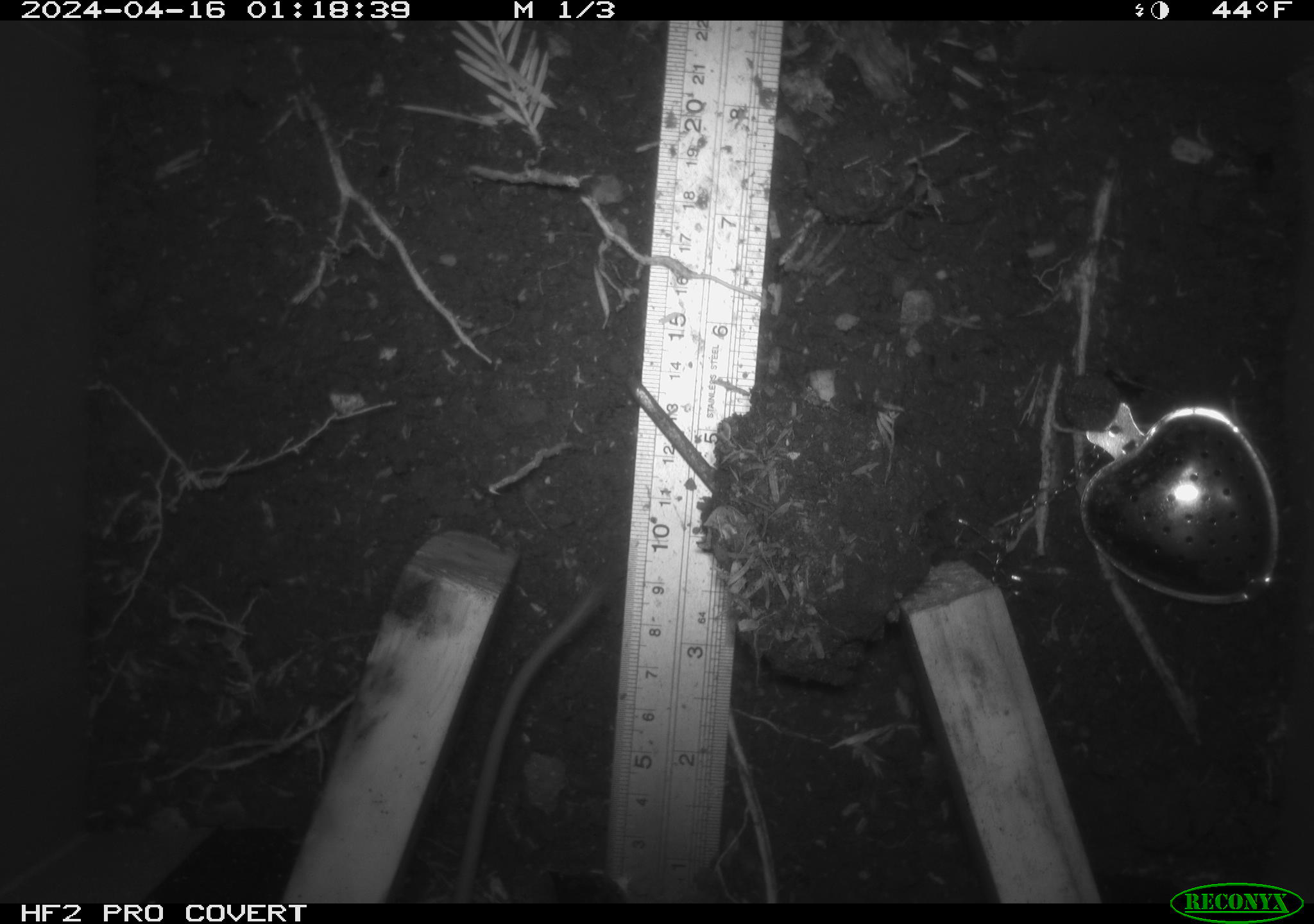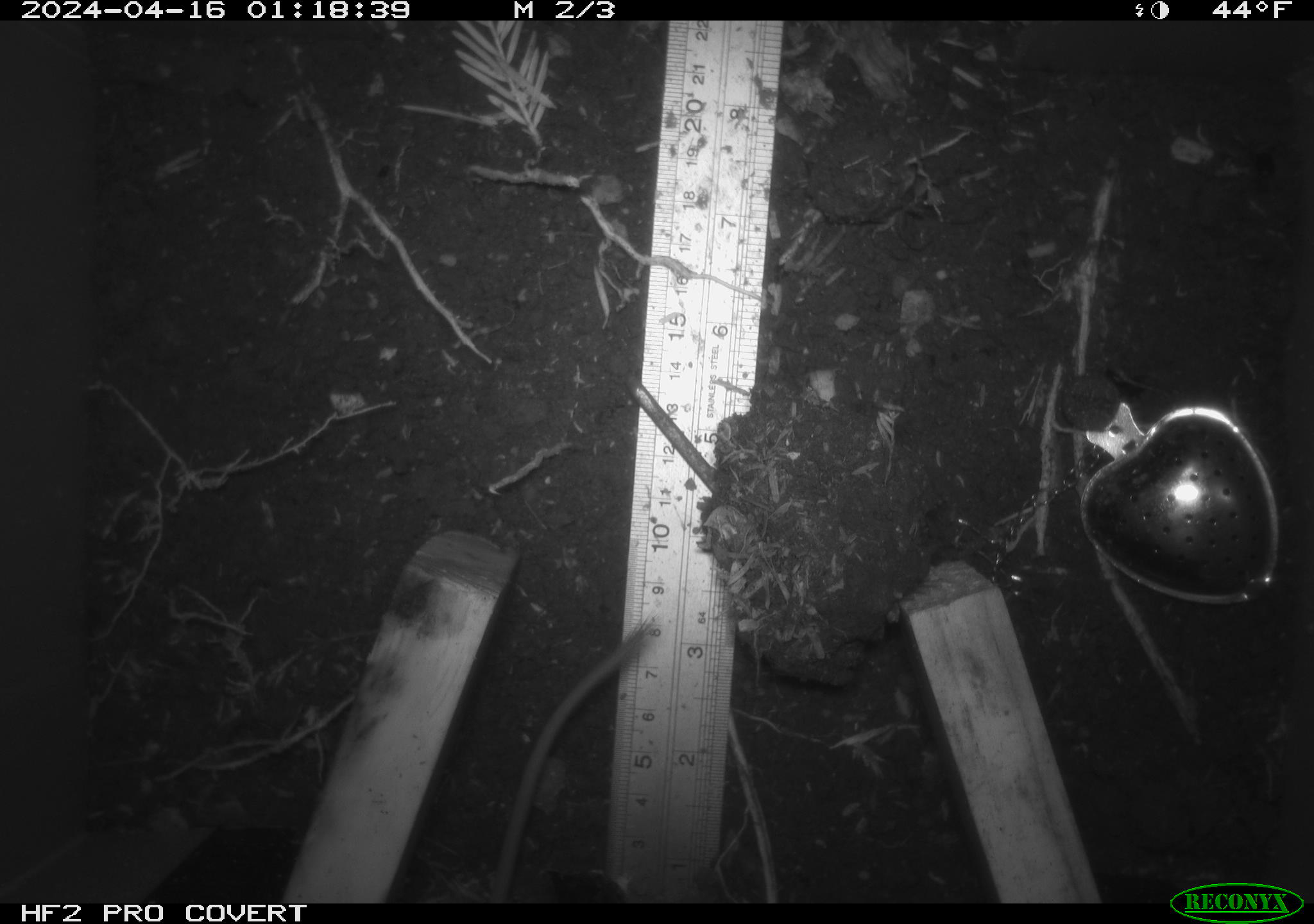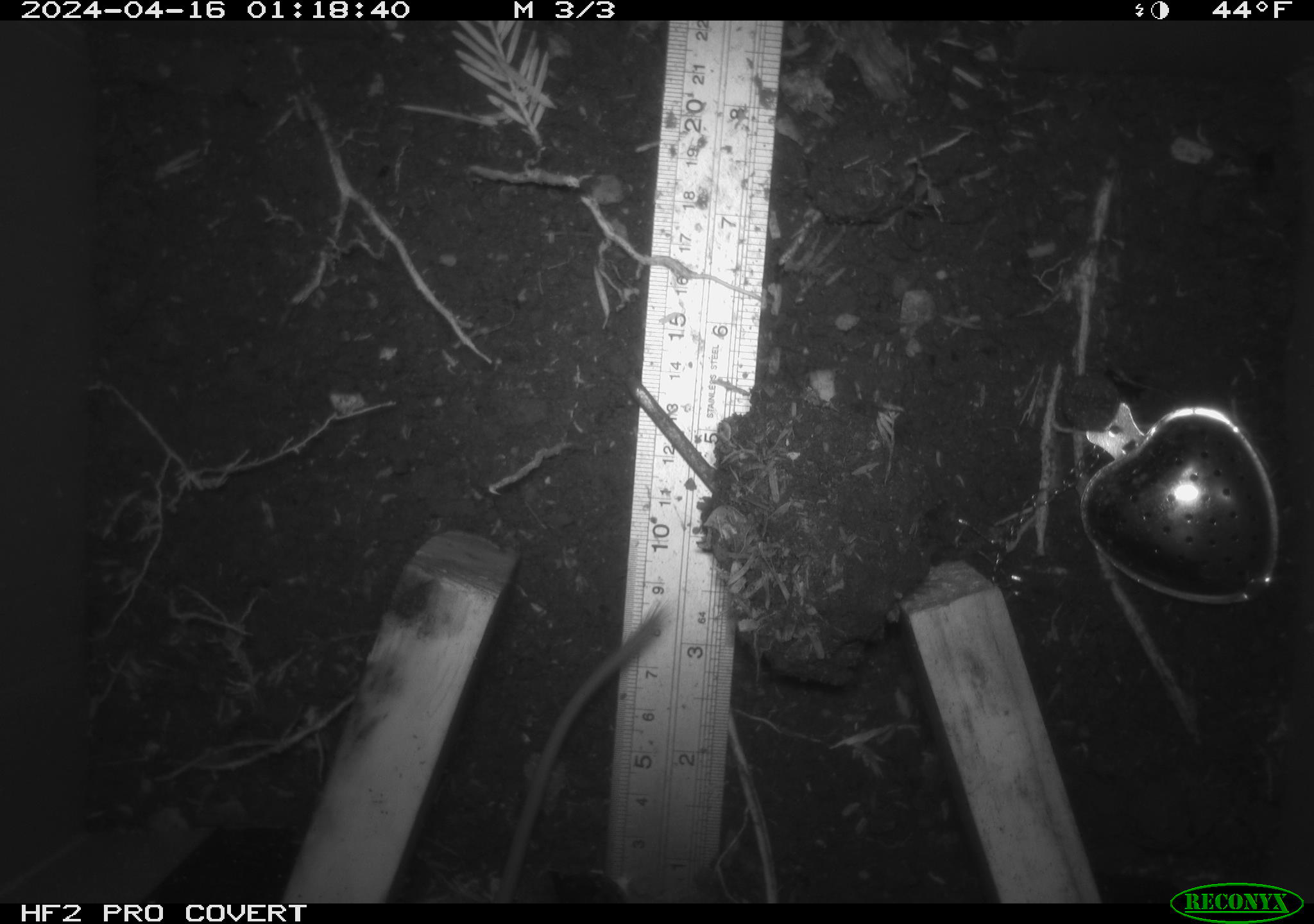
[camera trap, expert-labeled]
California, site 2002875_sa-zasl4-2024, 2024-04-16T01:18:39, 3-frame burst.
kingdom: Animalia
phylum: Chordata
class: Mammalia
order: Rodentia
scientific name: Rodentia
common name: mouse species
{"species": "mouse species (Rodentia)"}